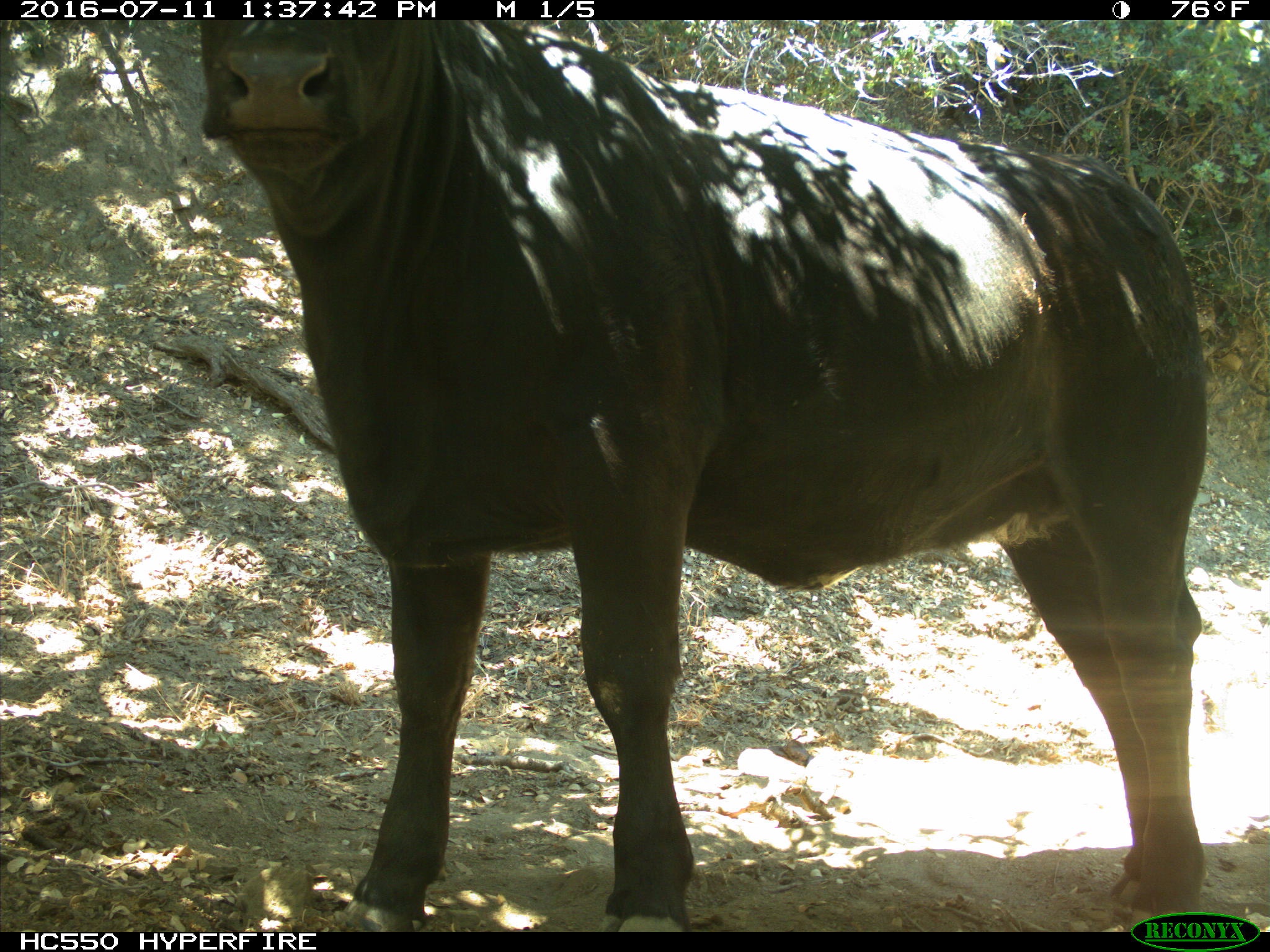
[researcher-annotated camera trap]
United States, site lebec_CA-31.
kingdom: Animalia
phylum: Chordata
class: Mammalia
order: Artiodactyla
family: Bovidae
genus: Bos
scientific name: Bos taurus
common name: domestic cow